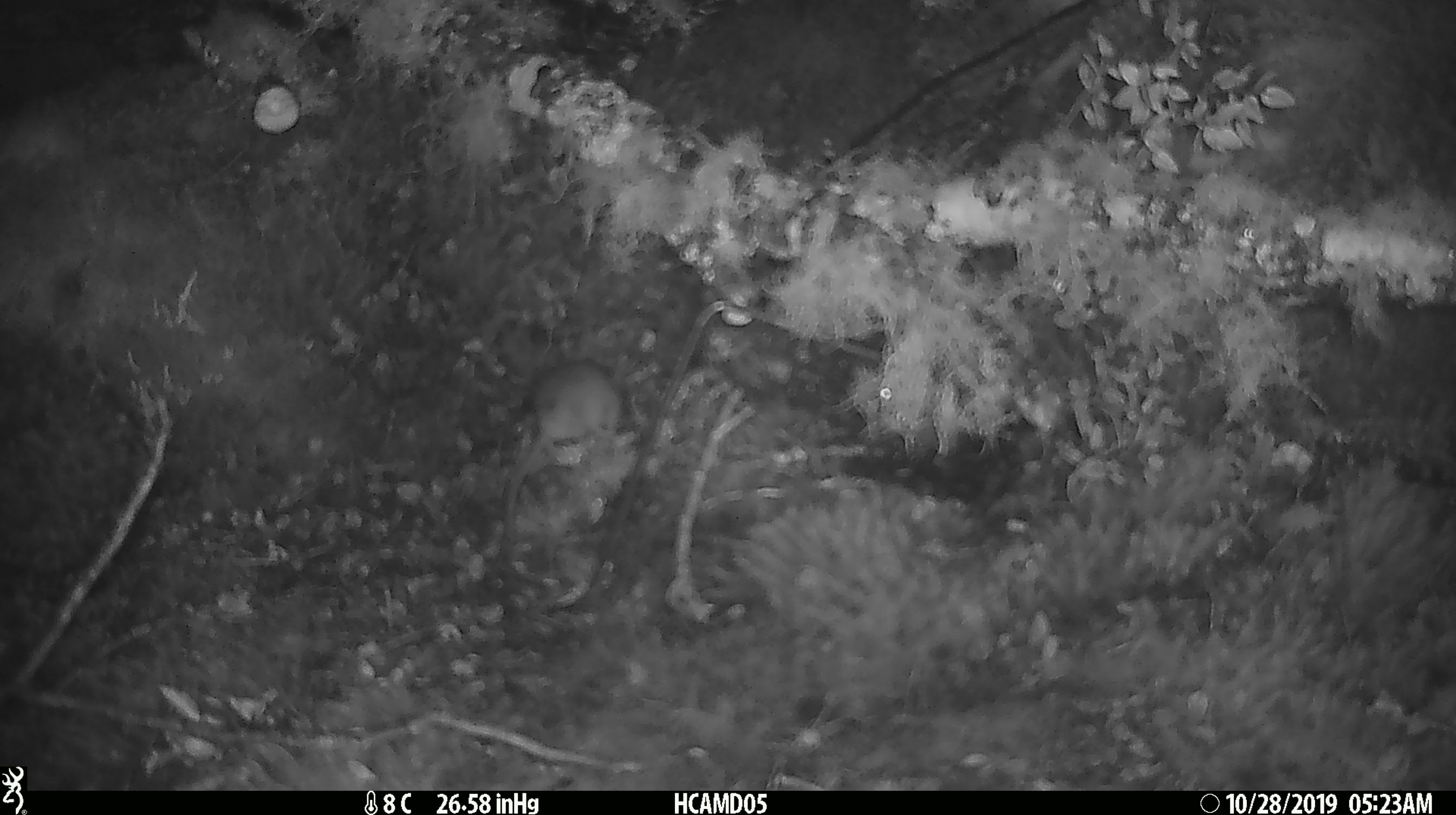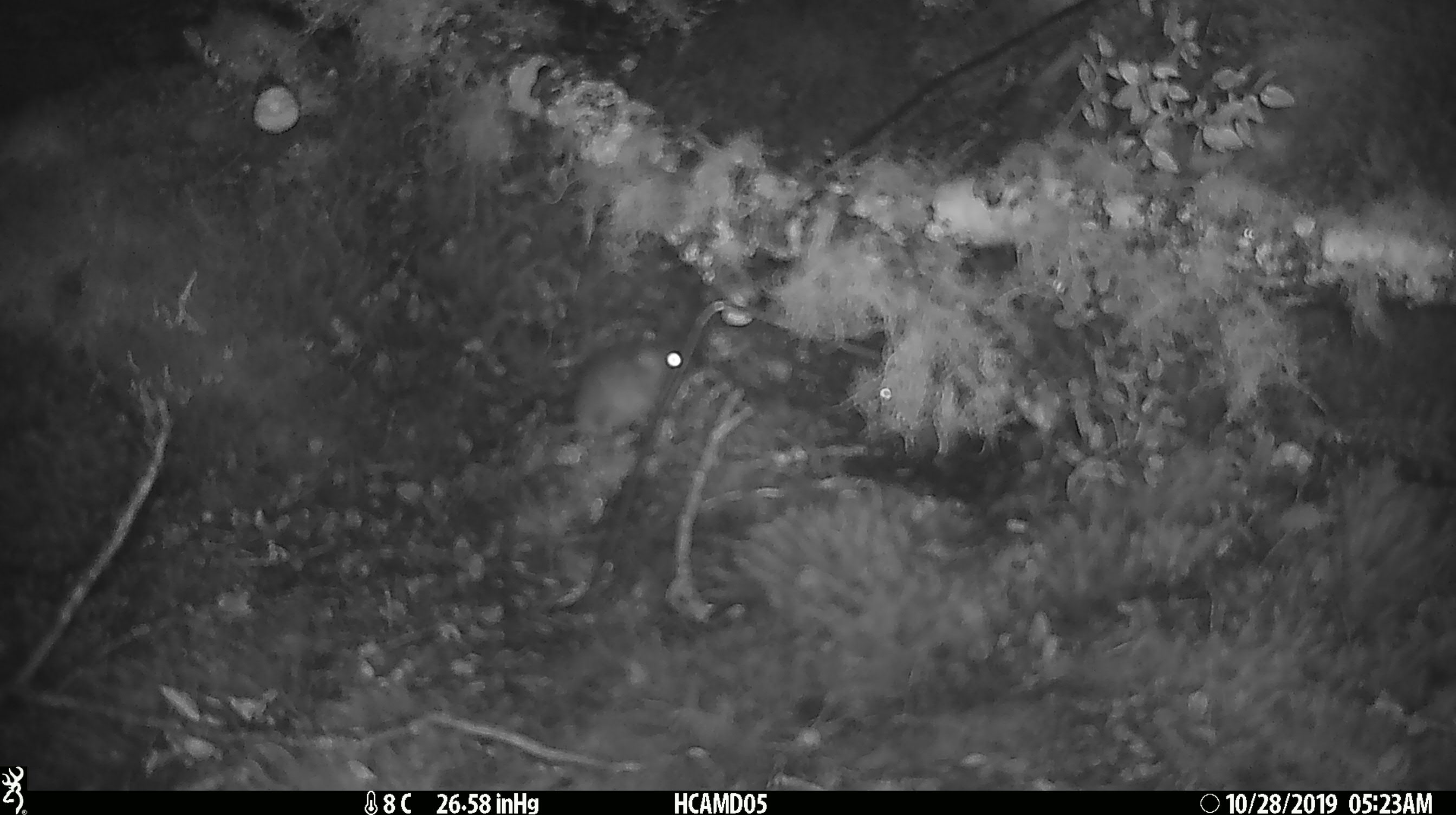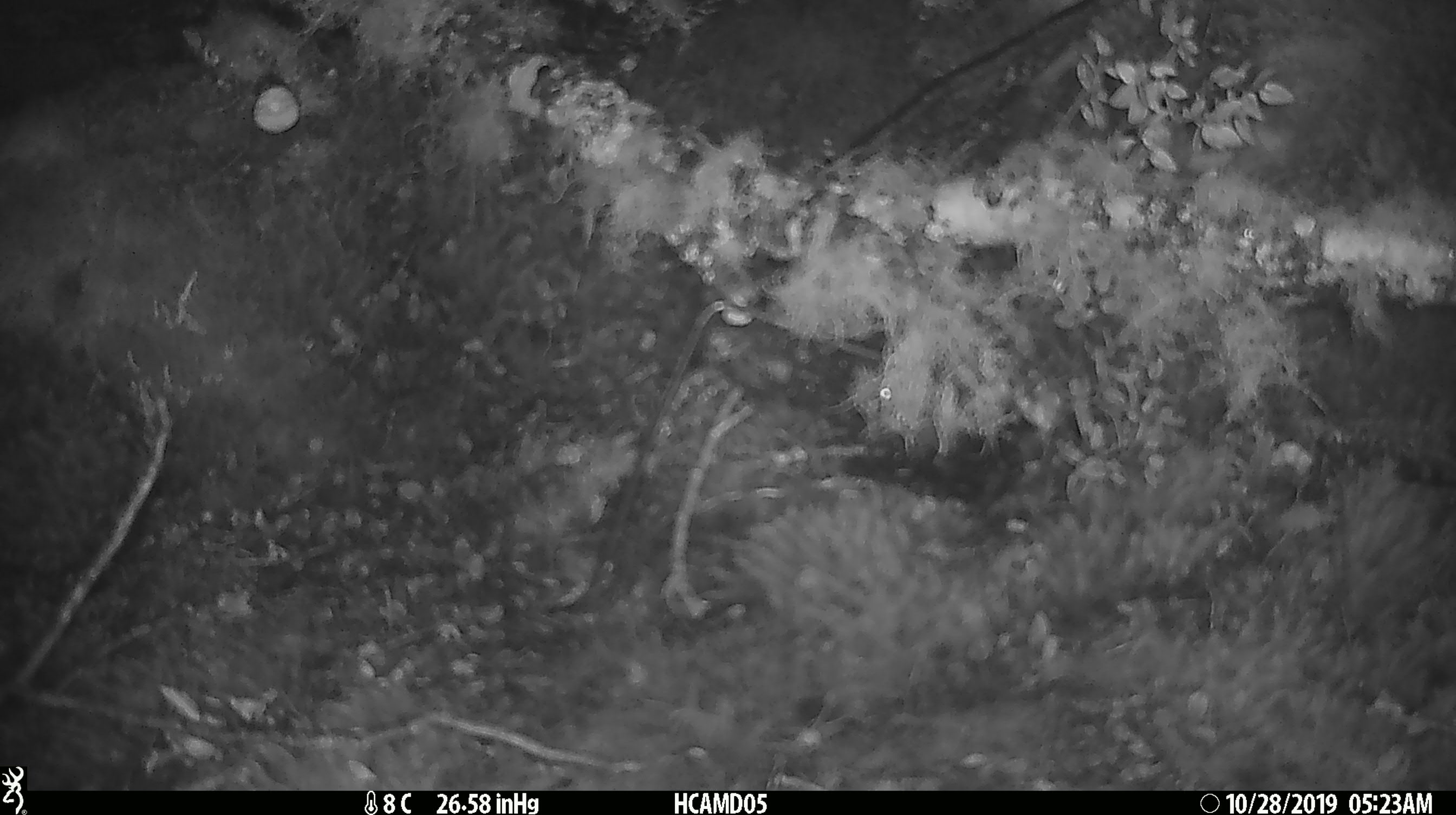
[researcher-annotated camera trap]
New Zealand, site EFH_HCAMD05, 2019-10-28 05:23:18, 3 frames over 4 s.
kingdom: Animalia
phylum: Chordata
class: Mammalia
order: Rodentia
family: Muridae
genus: Mus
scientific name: Mus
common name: mouse